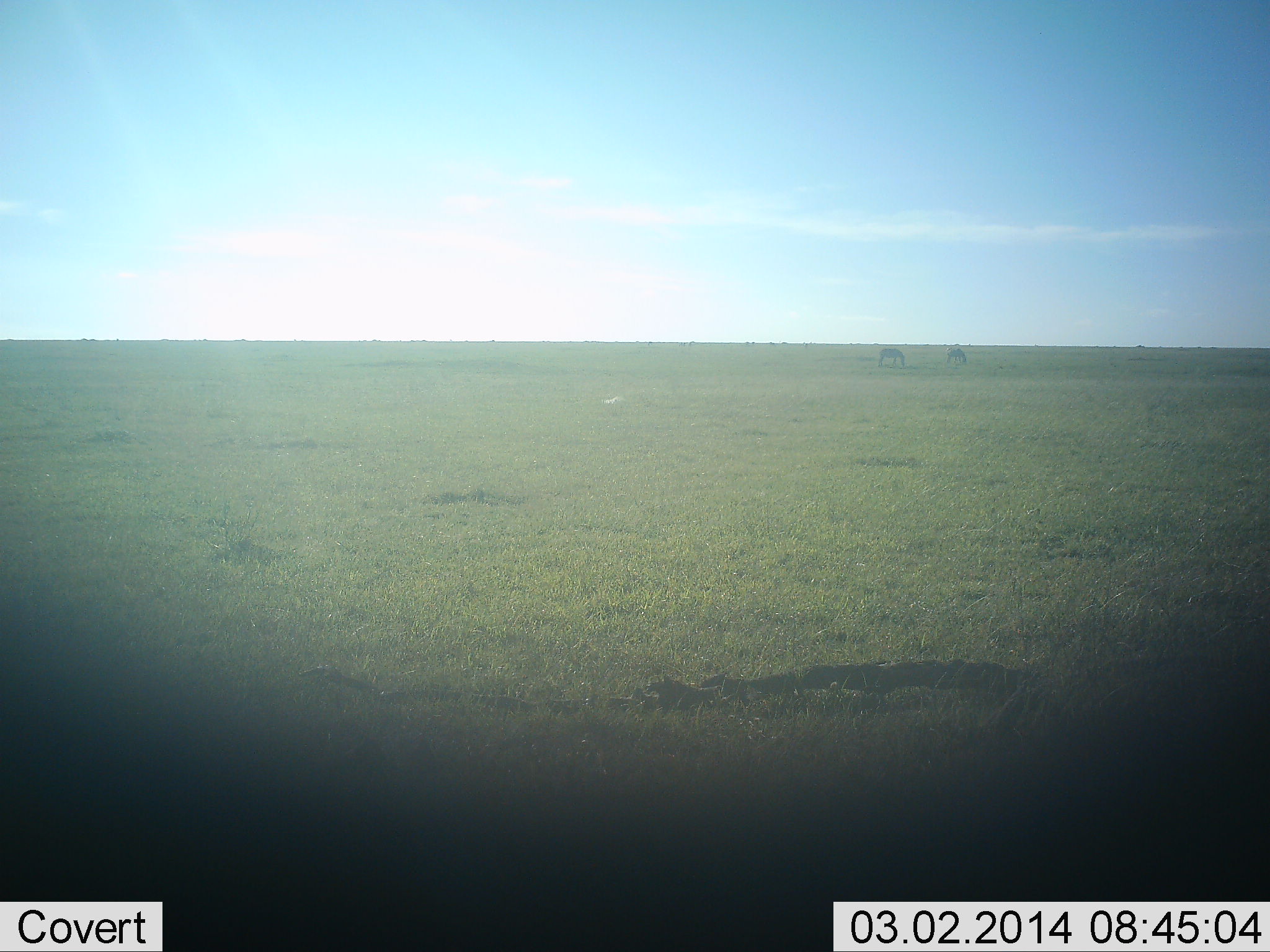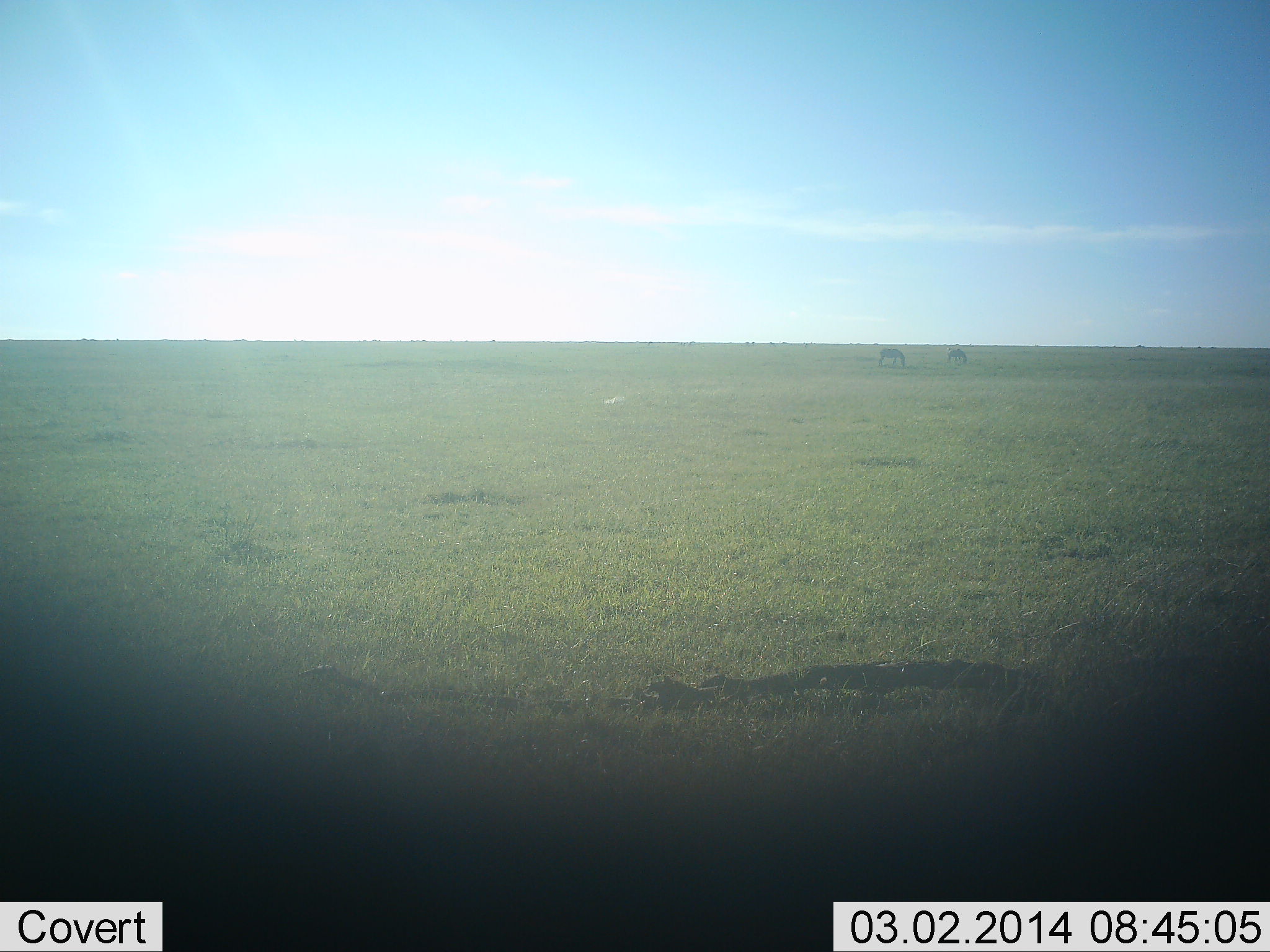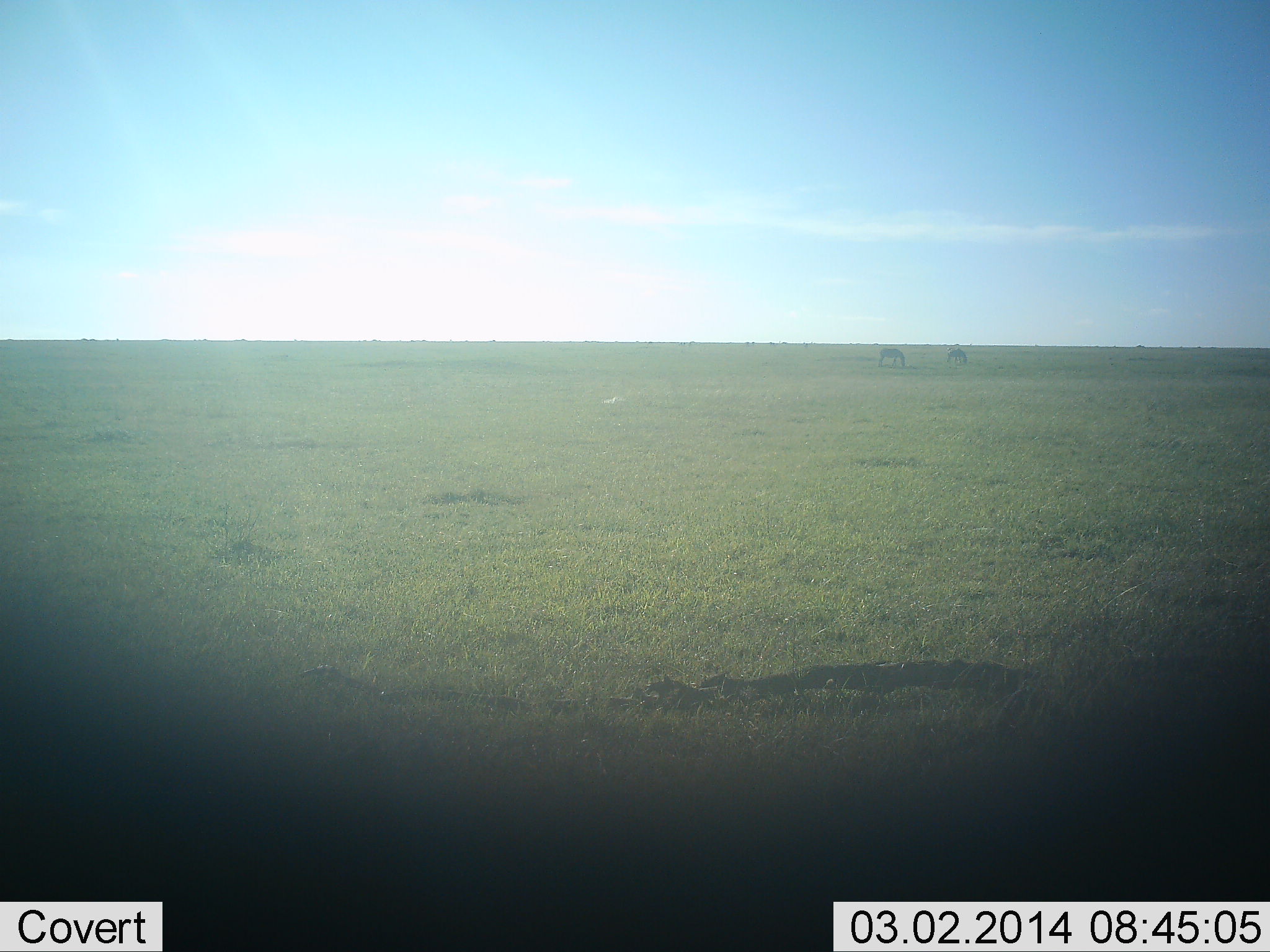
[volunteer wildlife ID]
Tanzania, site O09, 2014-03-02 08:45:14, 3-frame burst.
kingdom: Animalia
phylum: Chordata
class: Mammalia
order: Perissodactyla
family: Equidae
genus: Equus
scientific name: Equus quagga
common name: plains zebra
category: zebra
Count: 2.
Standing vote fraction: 14%.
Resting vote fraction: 0%.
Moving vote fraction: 0%.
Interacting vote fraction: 0%.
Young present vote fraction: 0%.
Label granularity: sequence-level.